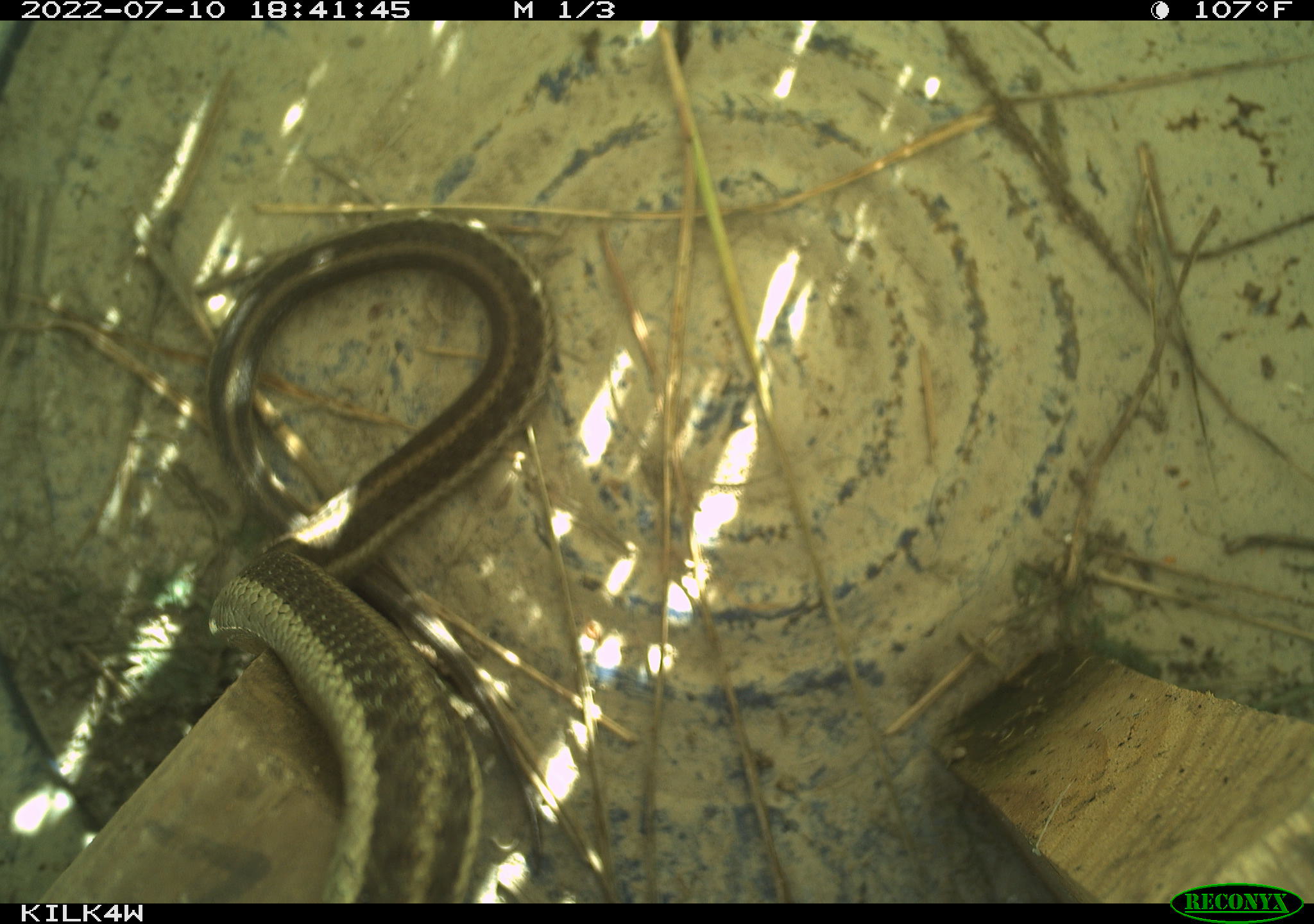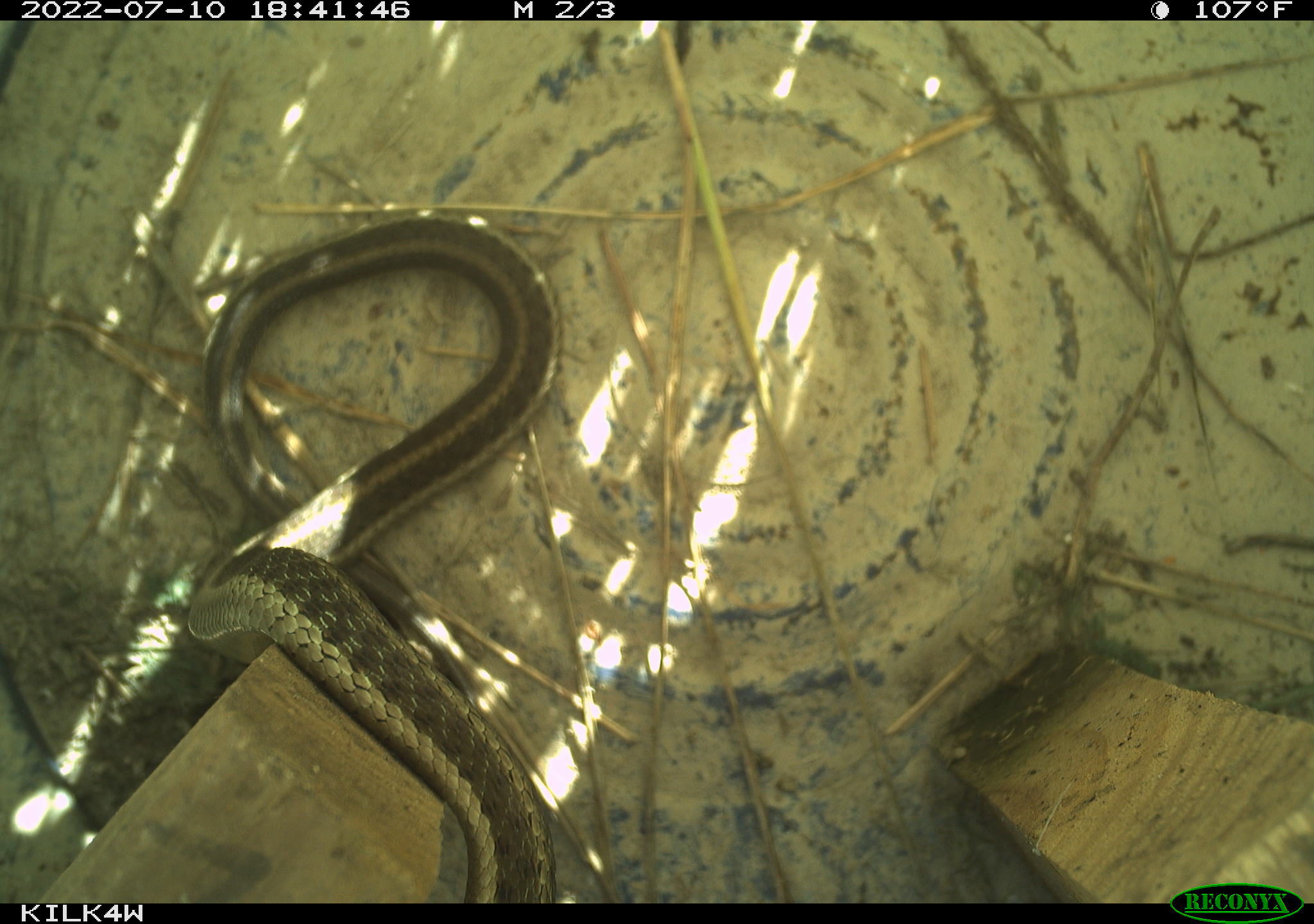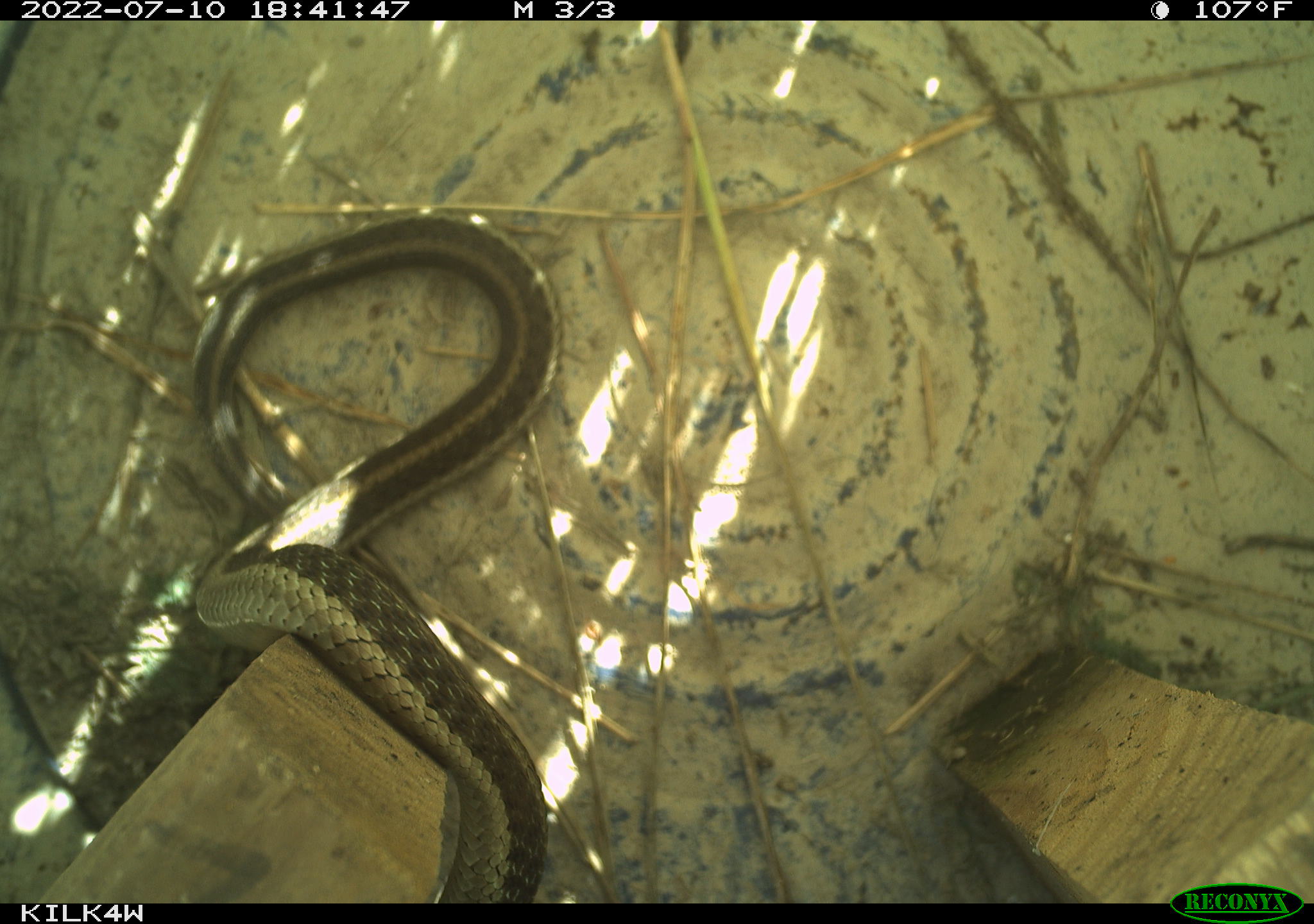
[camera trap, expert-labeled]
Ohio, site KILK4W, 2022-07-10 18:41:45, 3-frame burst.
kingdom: Animalia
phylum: Chordata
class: Reptilia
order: Squamata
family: Colubridae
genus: Thamnophis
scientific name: Thamnophis sirtalis sirtalis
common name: eastern gartersnake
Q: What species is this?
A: Eastern gartersnake (Thamnophis sirtalis sirtalis).